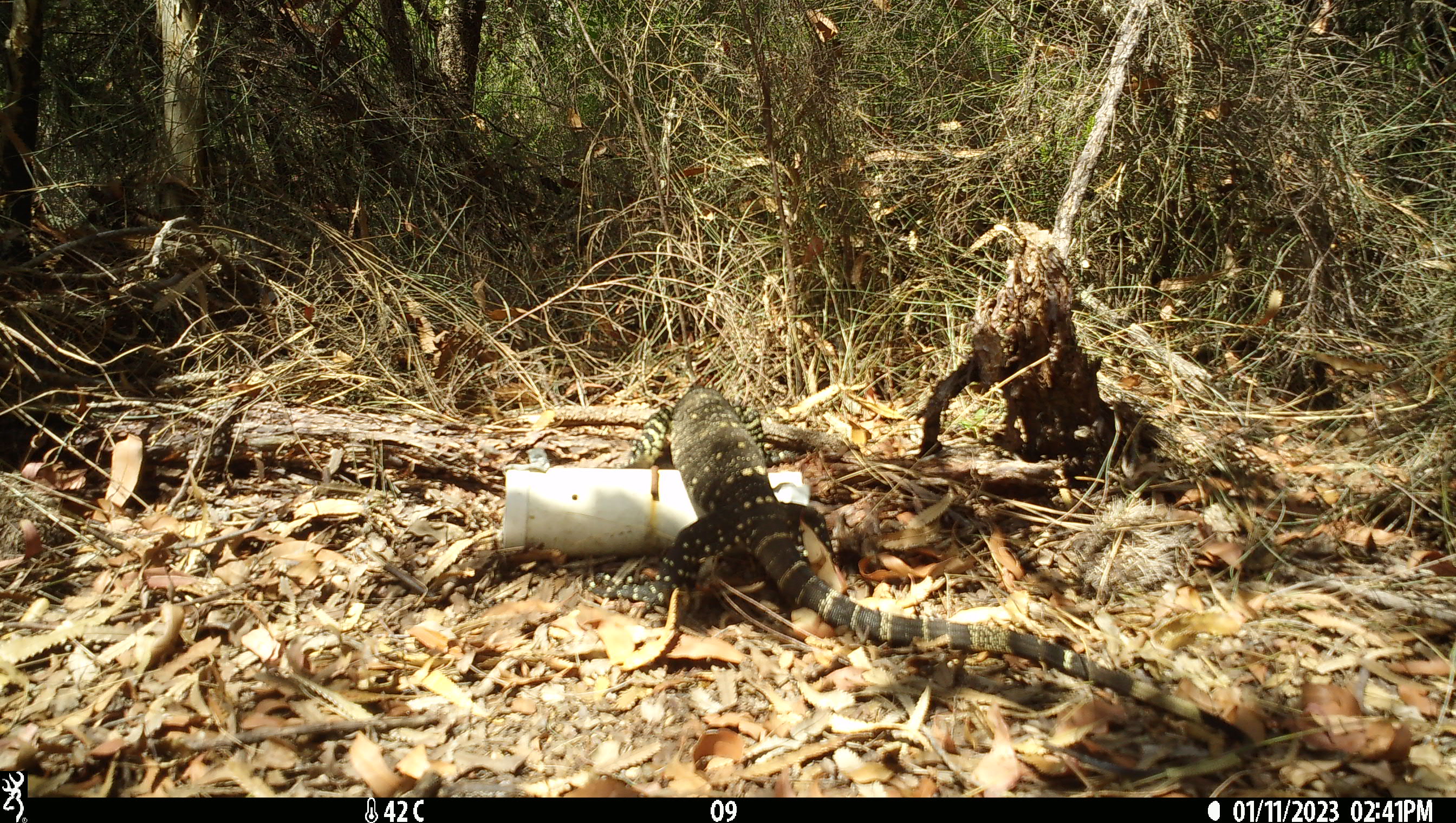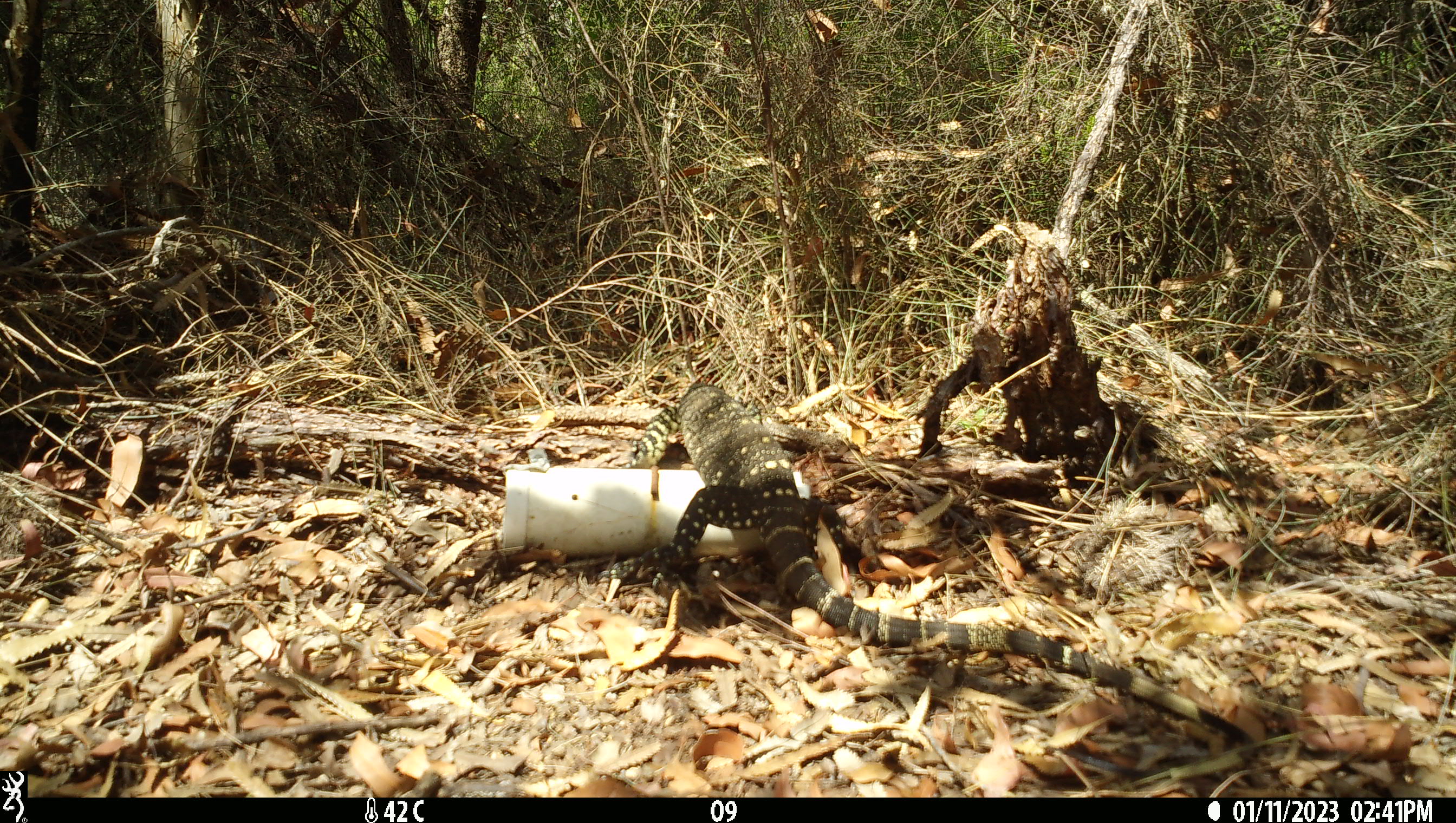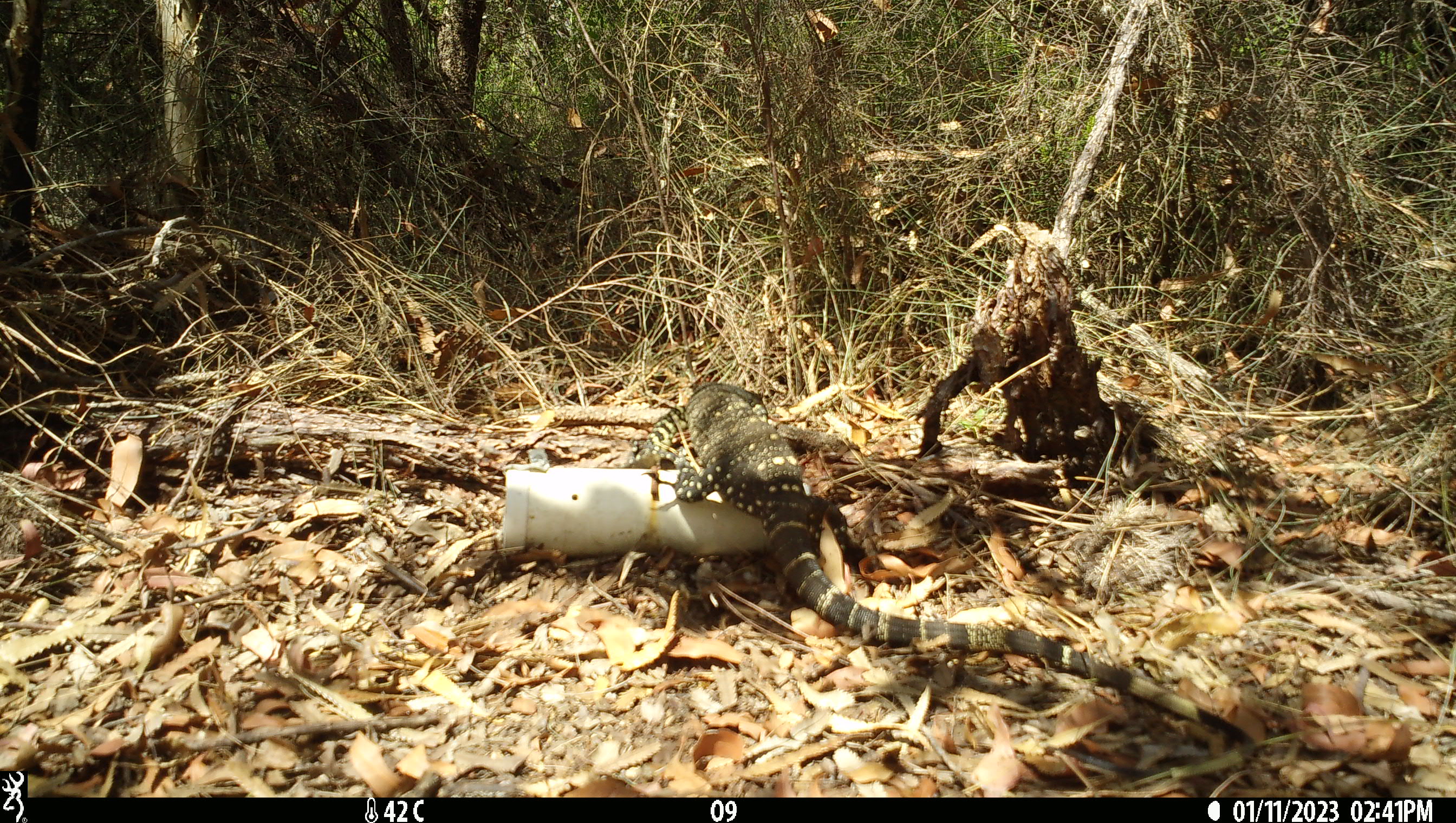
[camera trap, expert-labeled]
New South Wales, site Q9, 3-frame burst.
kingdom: Animalia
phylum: Chordata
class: Reptilia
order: Squamata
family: Varanidae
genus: Varanus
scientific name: Varanus varius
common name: lace monitor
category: goanna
Goanna (lace monitor) (Varanus varius).